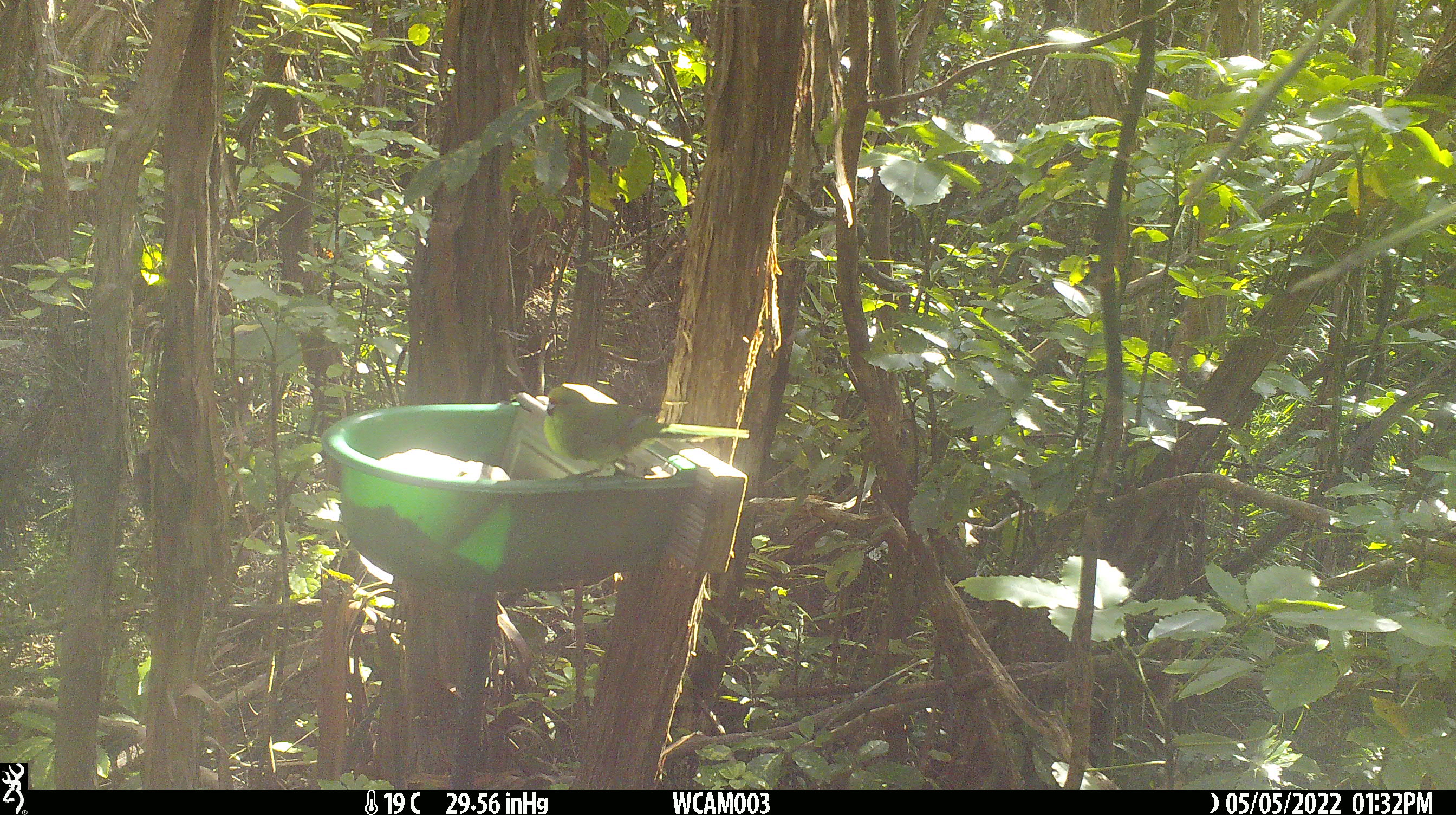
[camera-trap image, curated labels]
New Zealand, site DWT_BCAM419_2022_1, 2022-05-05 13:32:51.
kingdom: Animalia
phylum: Chordata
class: Aves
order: Psittaciformes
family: Psittaculidae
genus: Cyanoramphus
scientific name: Cyanoramphus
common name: parakeet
Parakeet (Cyanoramphus).